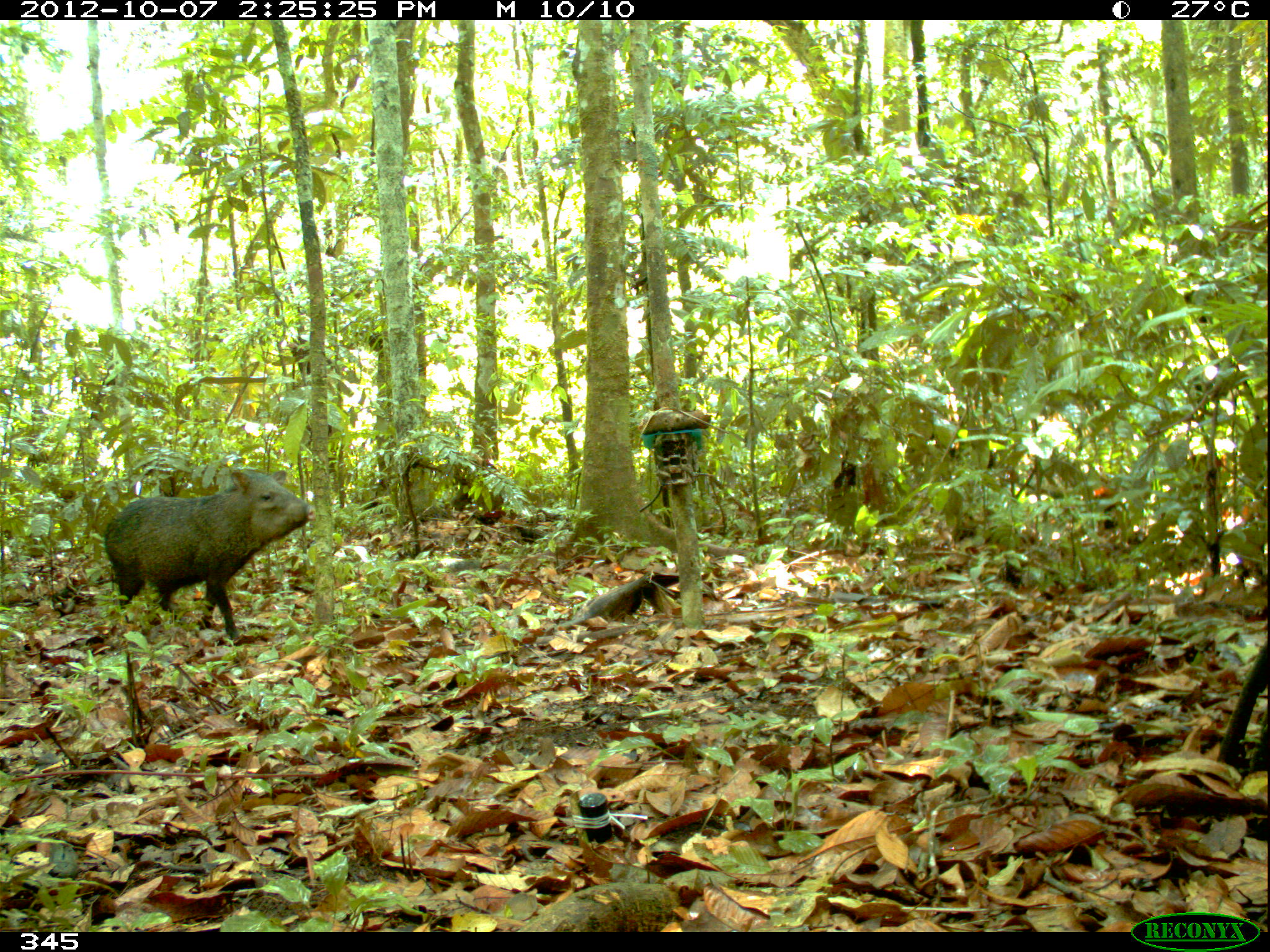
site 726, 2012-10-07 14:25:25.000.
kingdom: Animalia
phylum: Chordata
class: Mammalia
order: Artiodactyla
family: Tayassuidae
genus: Pecari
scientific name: Pecari tajacu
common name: collared peccary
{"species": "Pecari tajacu (collared peccary)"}